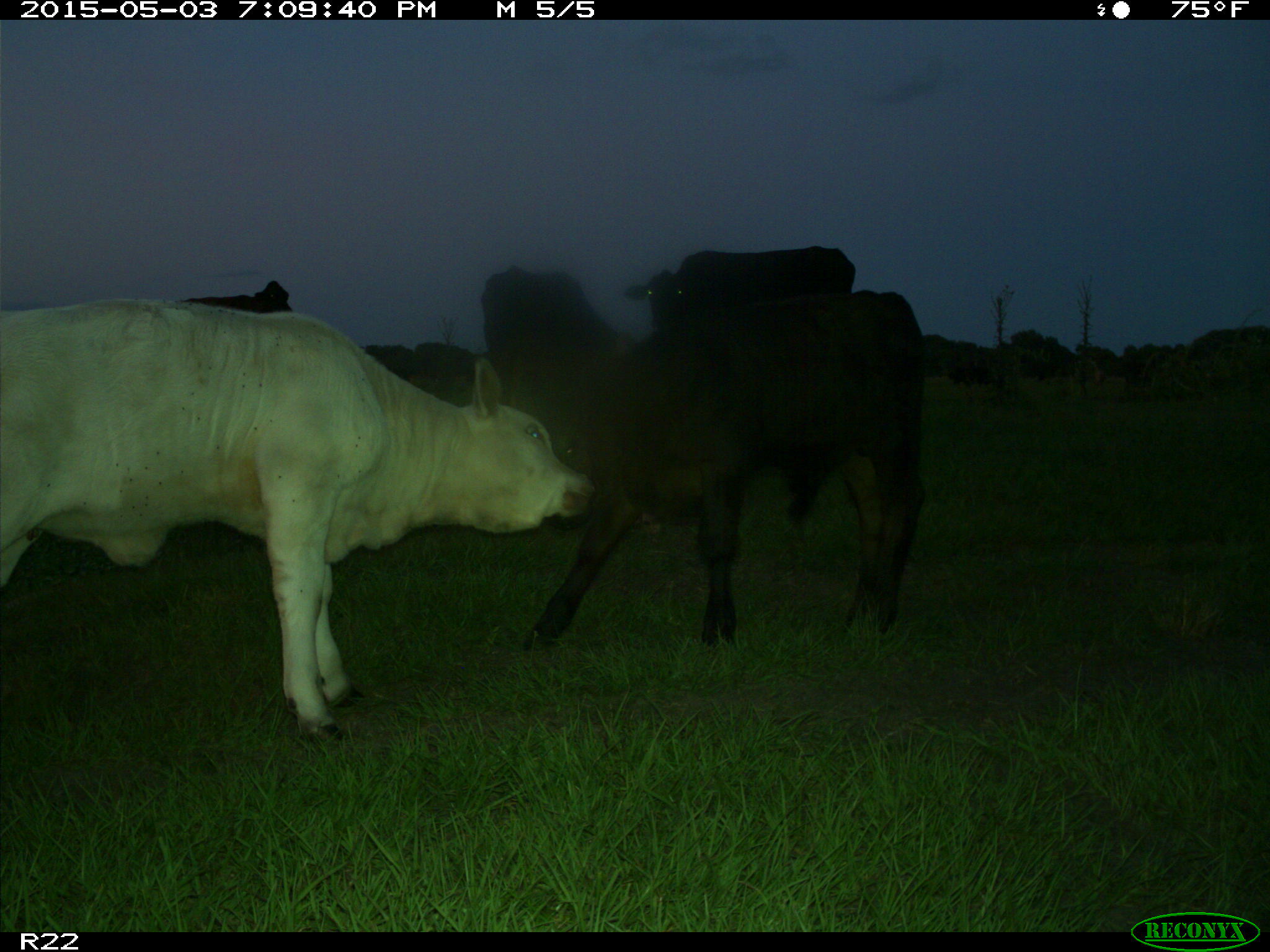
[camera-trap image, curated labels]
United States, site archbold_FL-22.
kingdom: Animalia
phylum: Chordata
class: Mammalia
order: Artiodactyla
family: Bovidae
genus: Bos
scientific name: Bos taurus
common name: domestic cow